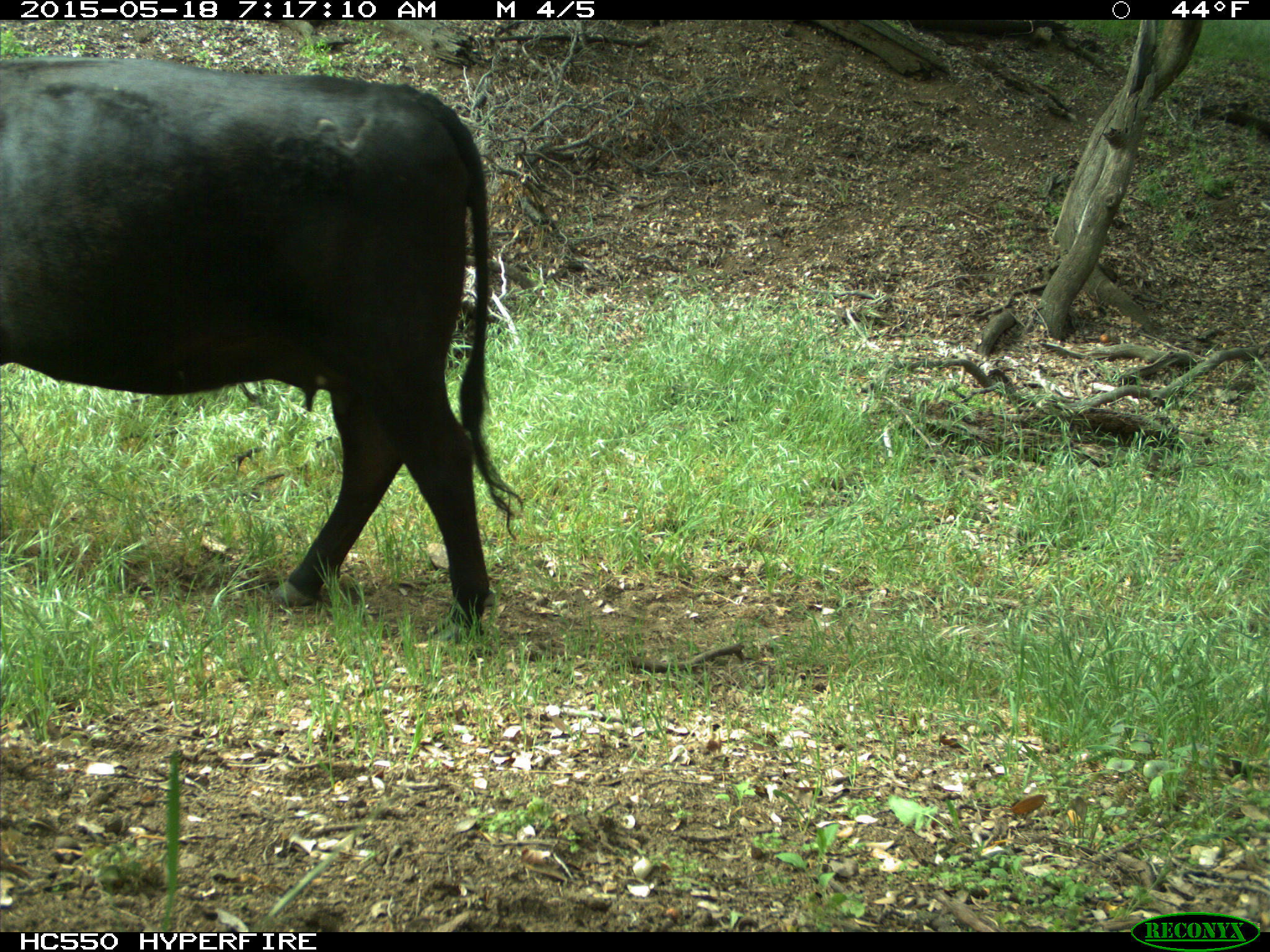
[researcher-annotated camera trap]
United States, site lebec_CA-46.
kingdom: Animalia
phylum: Chordata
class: Mammalia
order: Artiodactyla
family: Bovidae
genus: Bos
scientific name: Bos taurus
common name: domestic cow